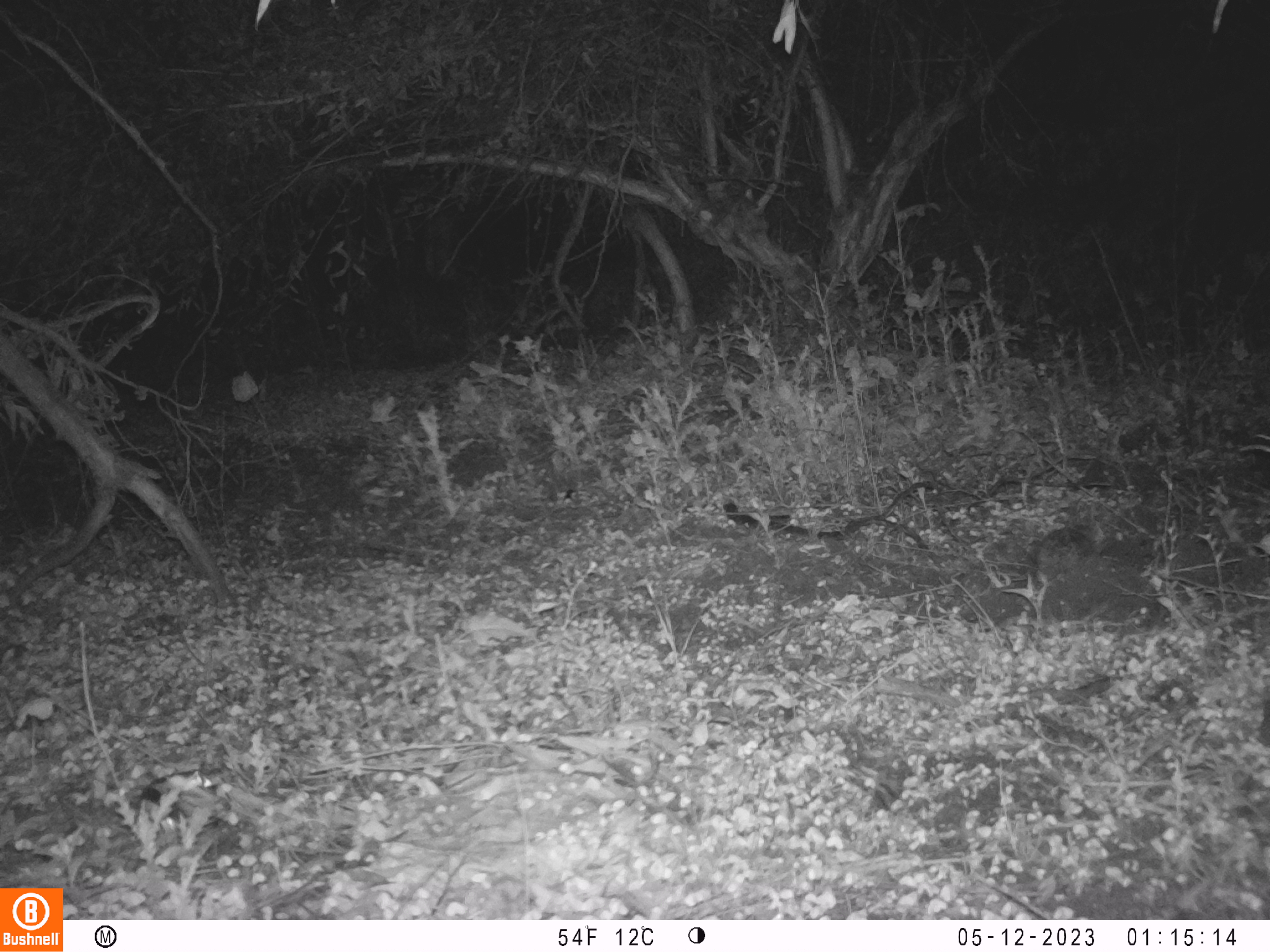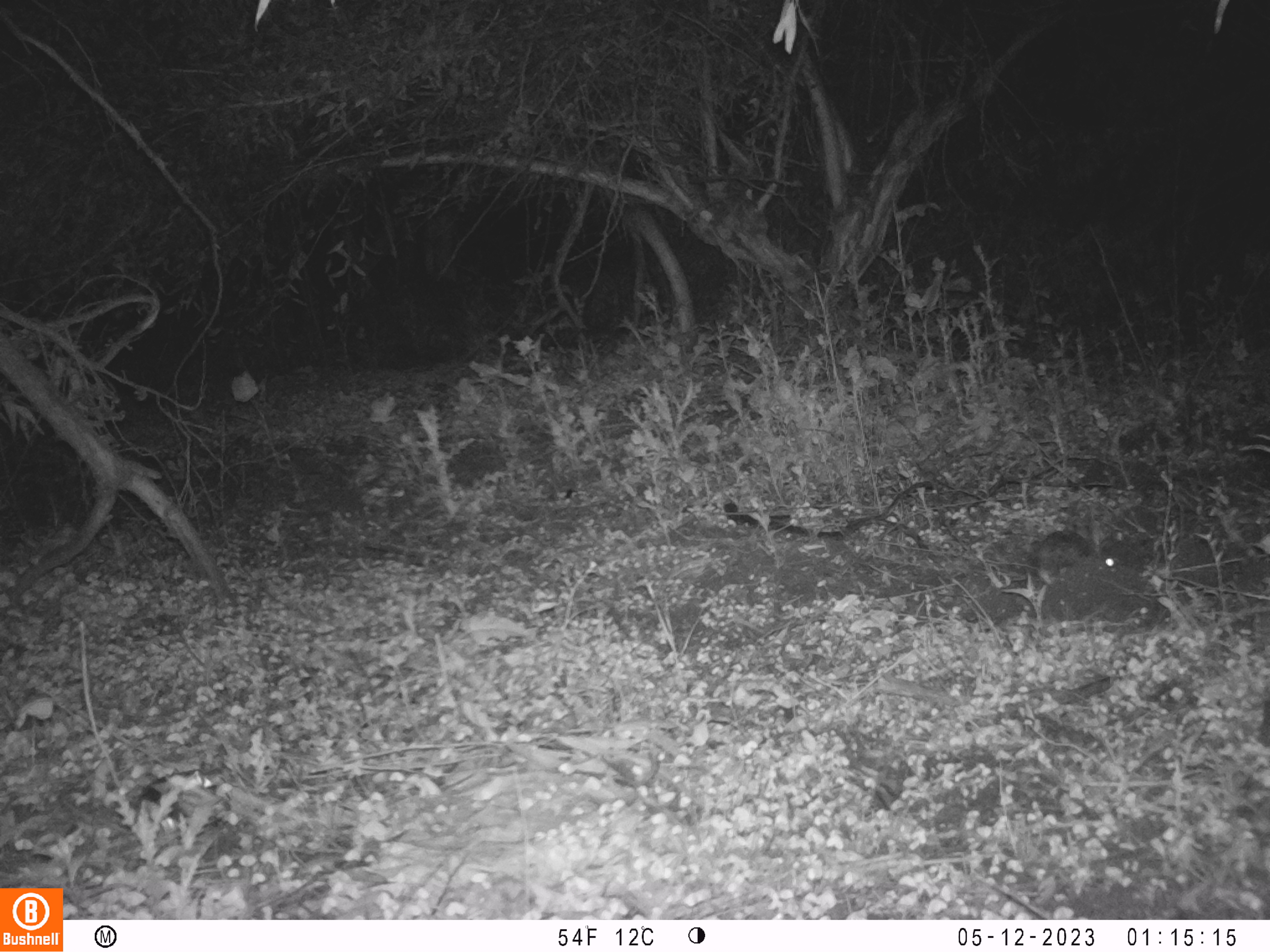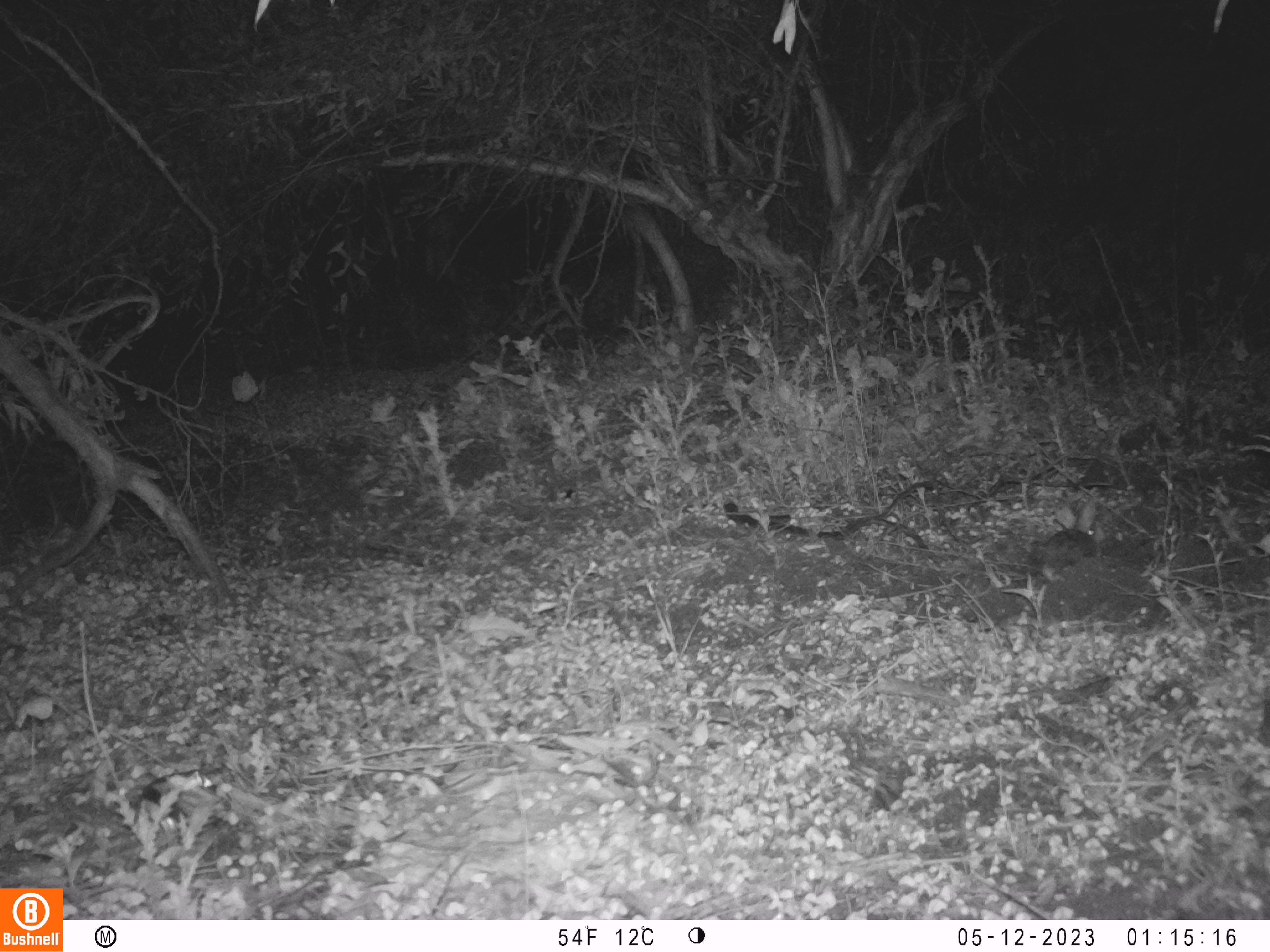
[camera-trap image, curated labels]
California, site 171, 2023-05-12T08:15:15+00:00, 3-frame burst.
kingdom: Animalia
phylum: Chordata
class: Mammalia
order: Lagomorpha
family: Leporidae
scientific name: Leporidae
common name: rabbit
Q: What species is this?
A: Rabbit (Leporidae).